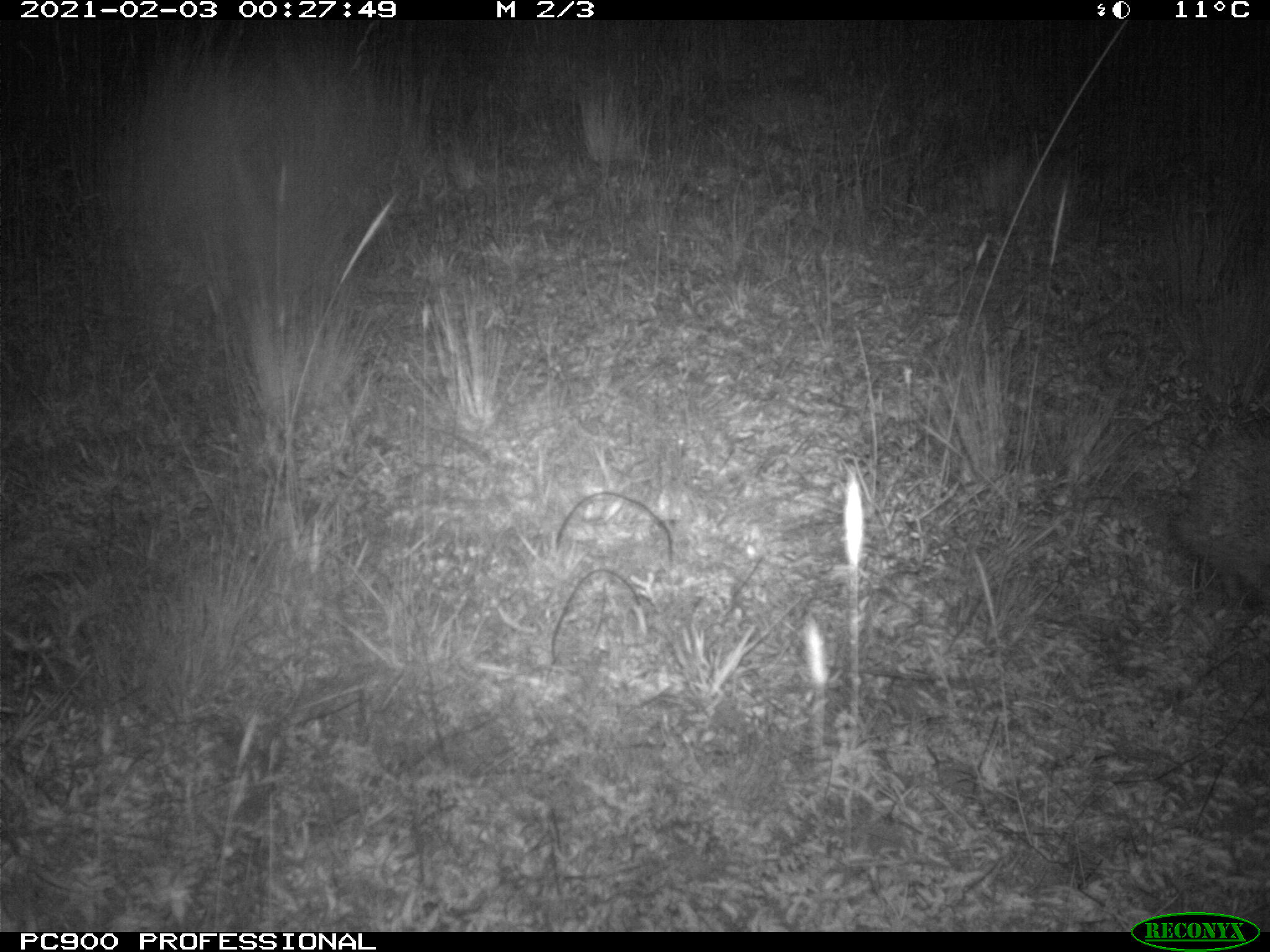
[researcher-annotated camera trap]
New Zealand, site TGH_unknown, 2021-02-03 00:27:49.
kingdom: Animalia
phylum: Chordata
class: Mammalia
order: Eulipotyphla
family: Erinaceidae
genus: Erinaceus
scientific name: Erinaceus europaeus europaeus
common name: european hedgehog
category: hedgehog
Hedgehog (european hedgehog) (Erinaceus europaeus europaeus).